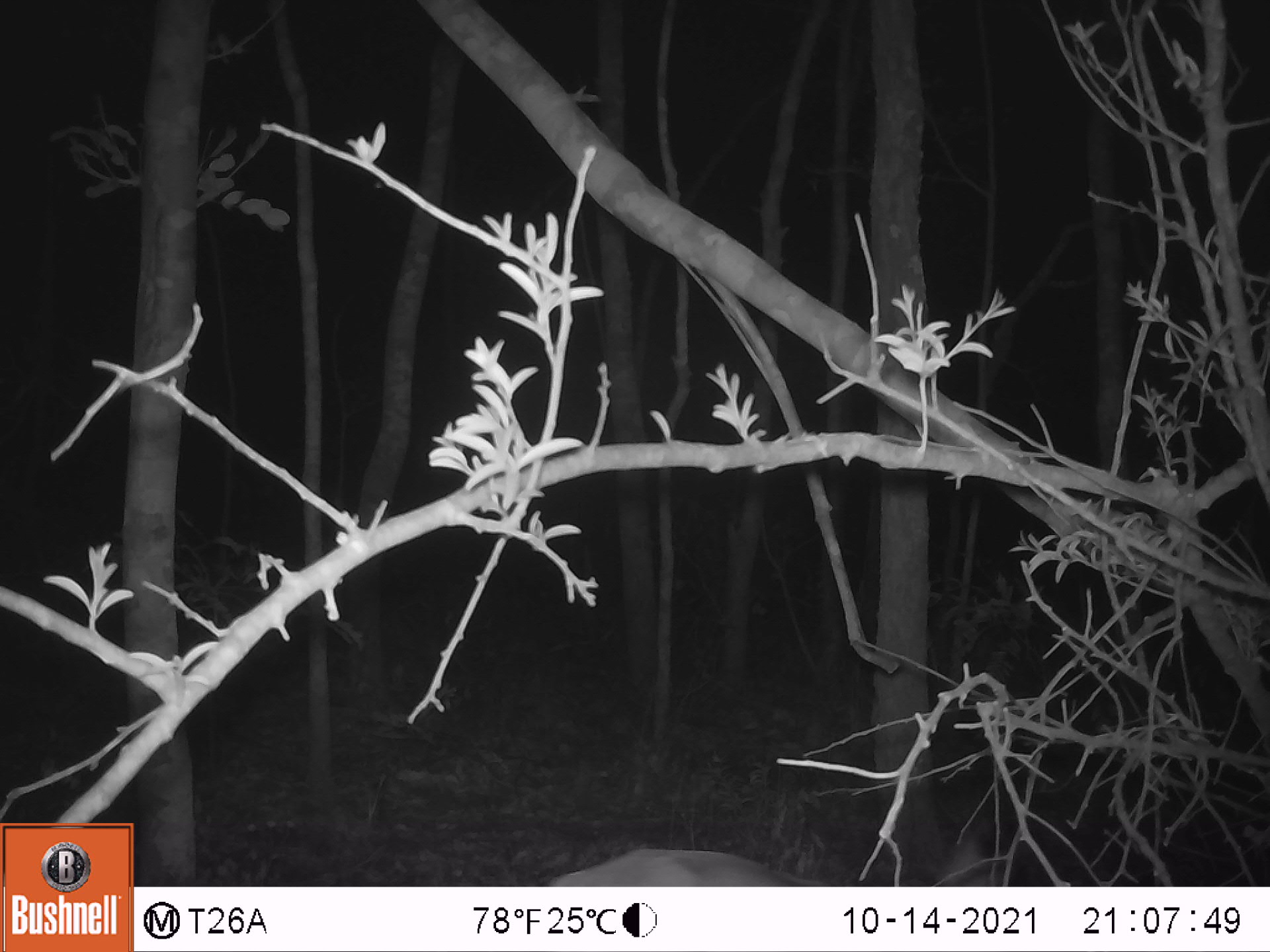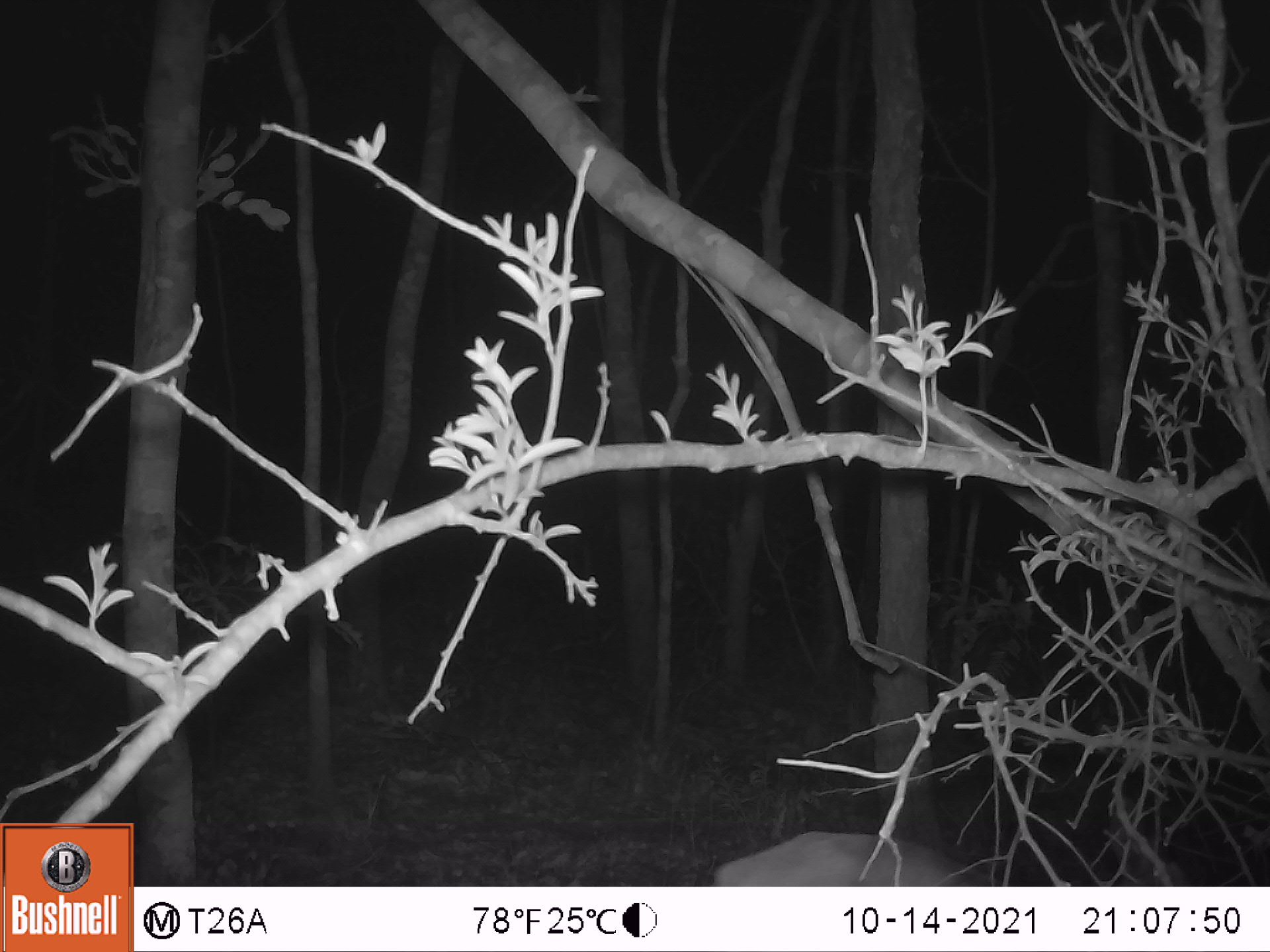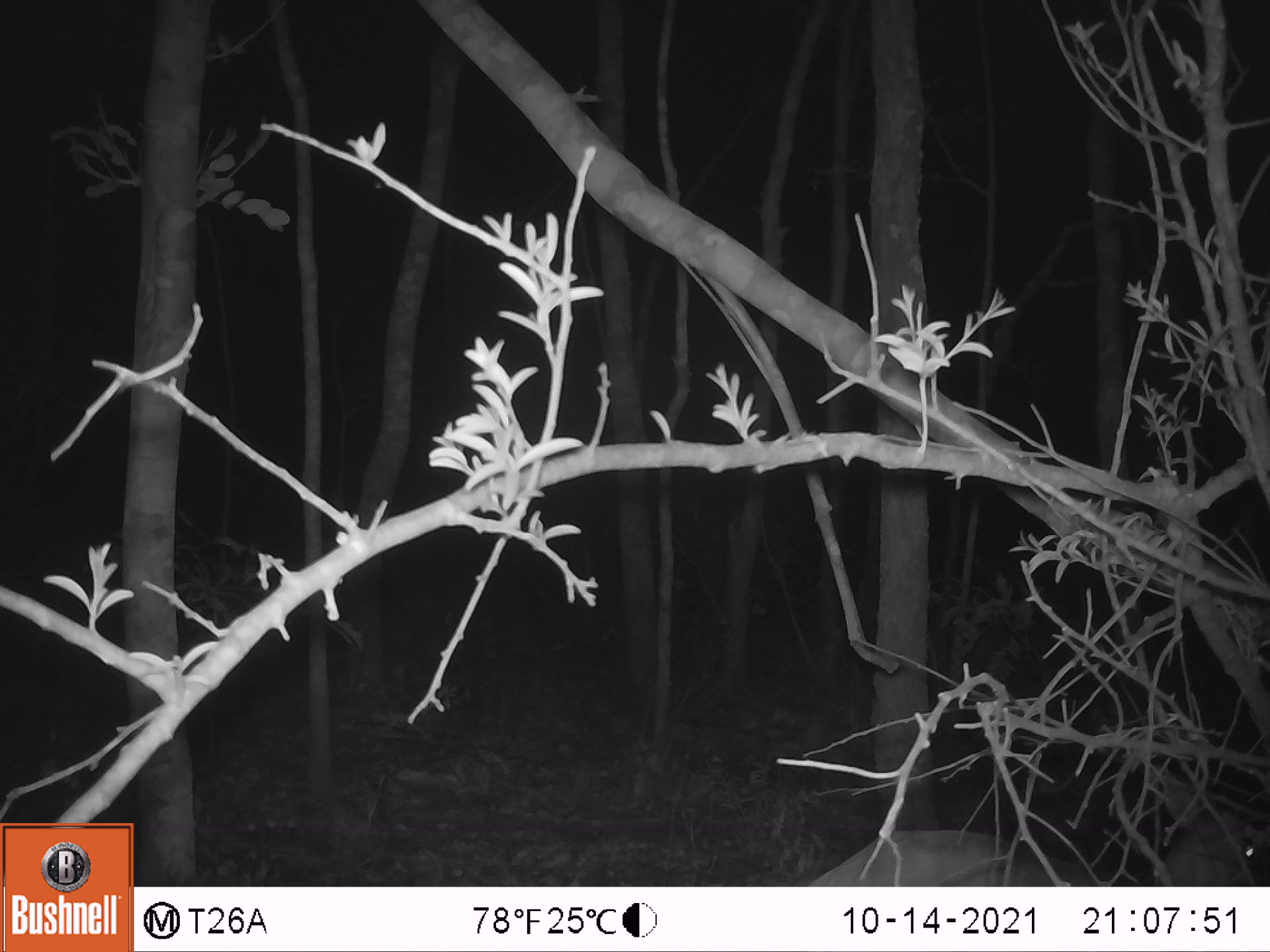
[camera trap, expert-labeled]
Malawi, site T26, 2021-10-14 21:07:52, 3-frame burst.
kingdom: Animalia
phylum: Chordata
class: Mammalia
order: Artiodactyla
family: Bovidae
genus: Sylvicapra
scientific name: Sylvicapra grimmia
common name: common duiker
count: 1